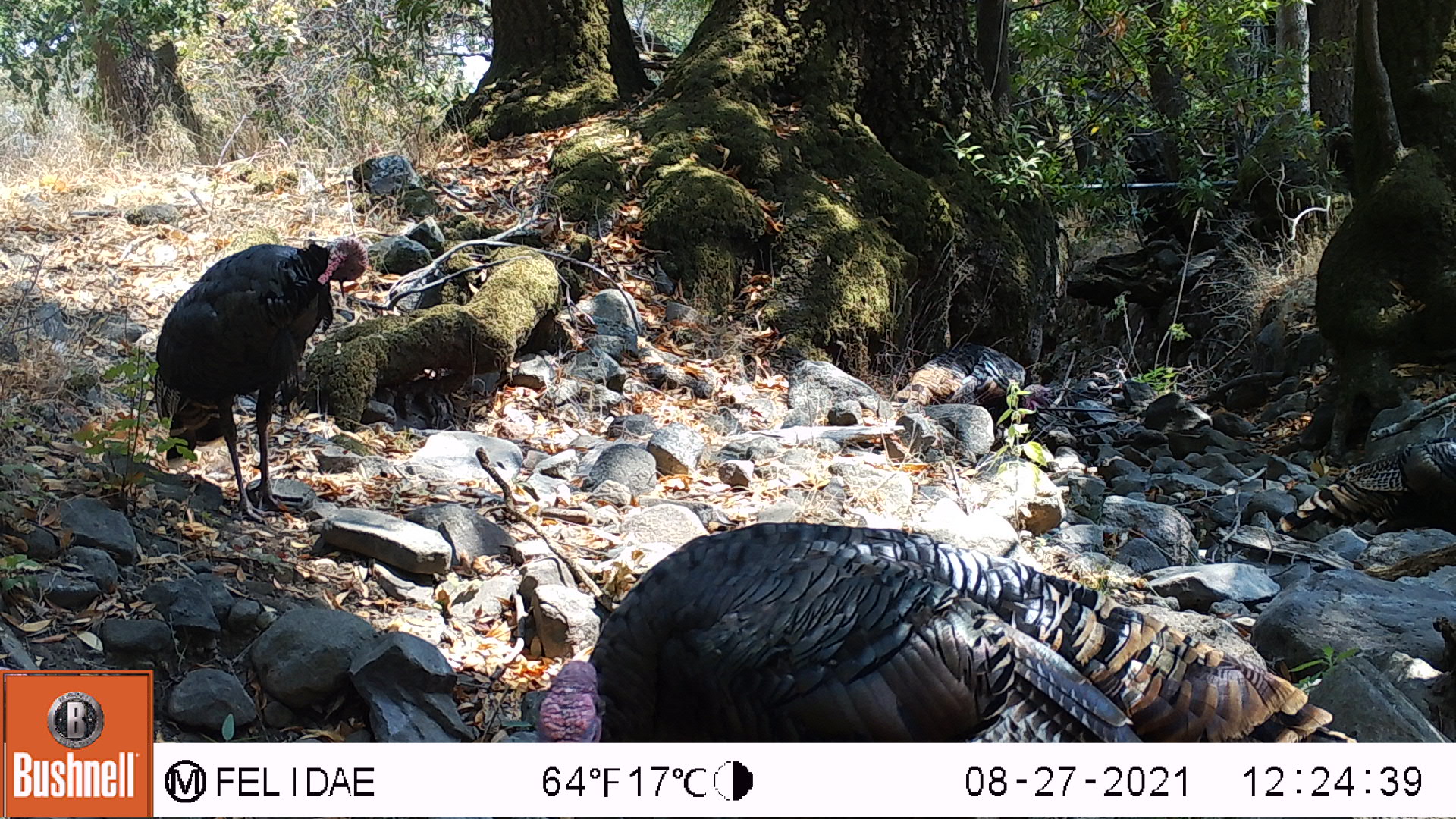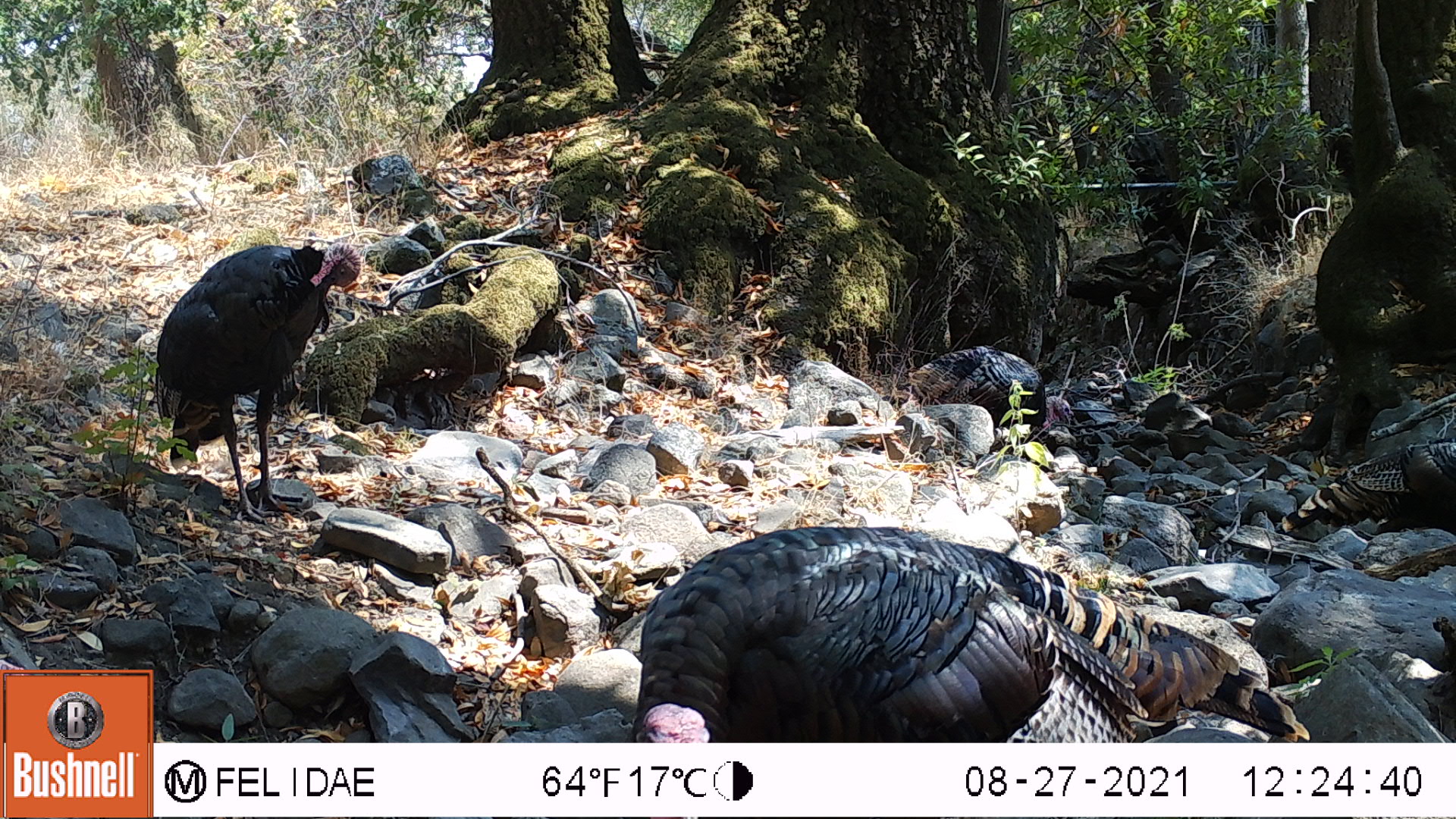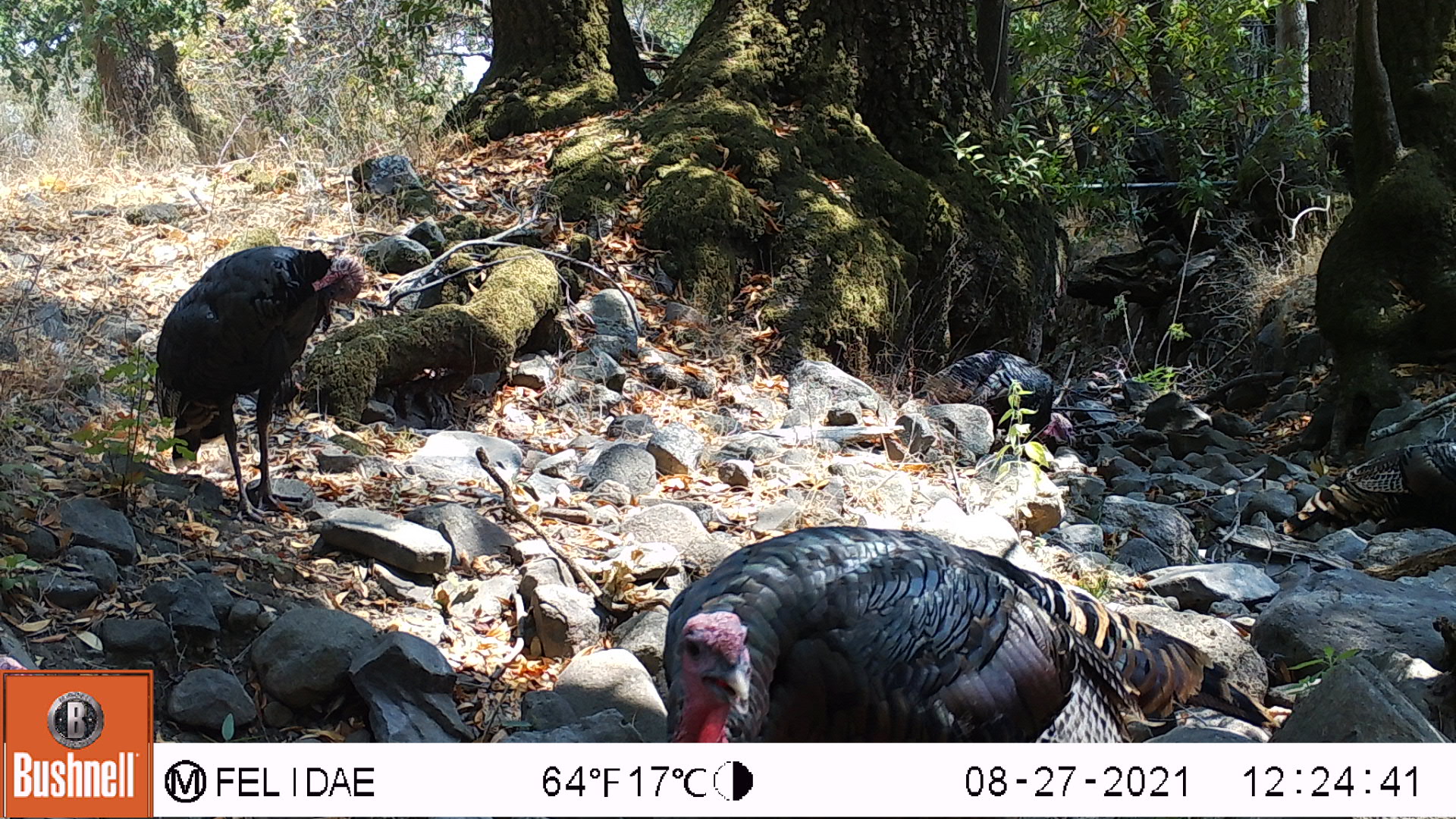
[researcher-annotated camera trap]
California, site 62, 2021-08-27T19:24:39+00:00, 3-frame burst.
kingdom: Animalia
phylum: Chordata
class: Aves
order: Galliformes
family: Phasianidae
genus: Meleagris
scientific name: Meleagris gallopavo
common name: turkey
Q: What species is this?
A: Turkey (Meleagris gallopavo).